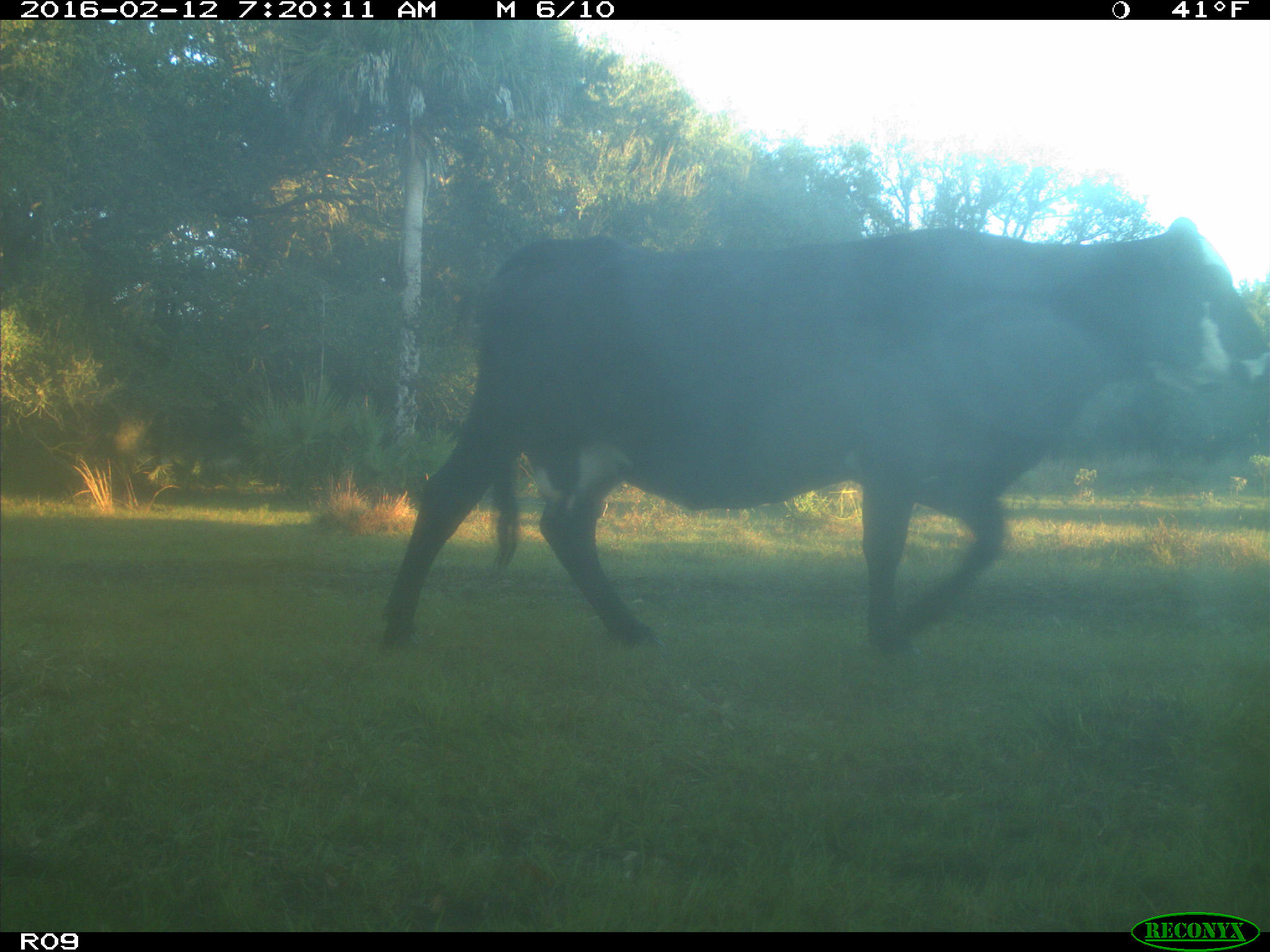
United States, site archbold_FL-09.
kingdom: Animalia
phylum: Chordata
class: Mammalia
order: Artiodactyla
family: Bovidae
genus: Bos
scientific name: Bos taurus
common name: domestic cow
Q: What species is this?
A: Bos taurus (domestic cow).